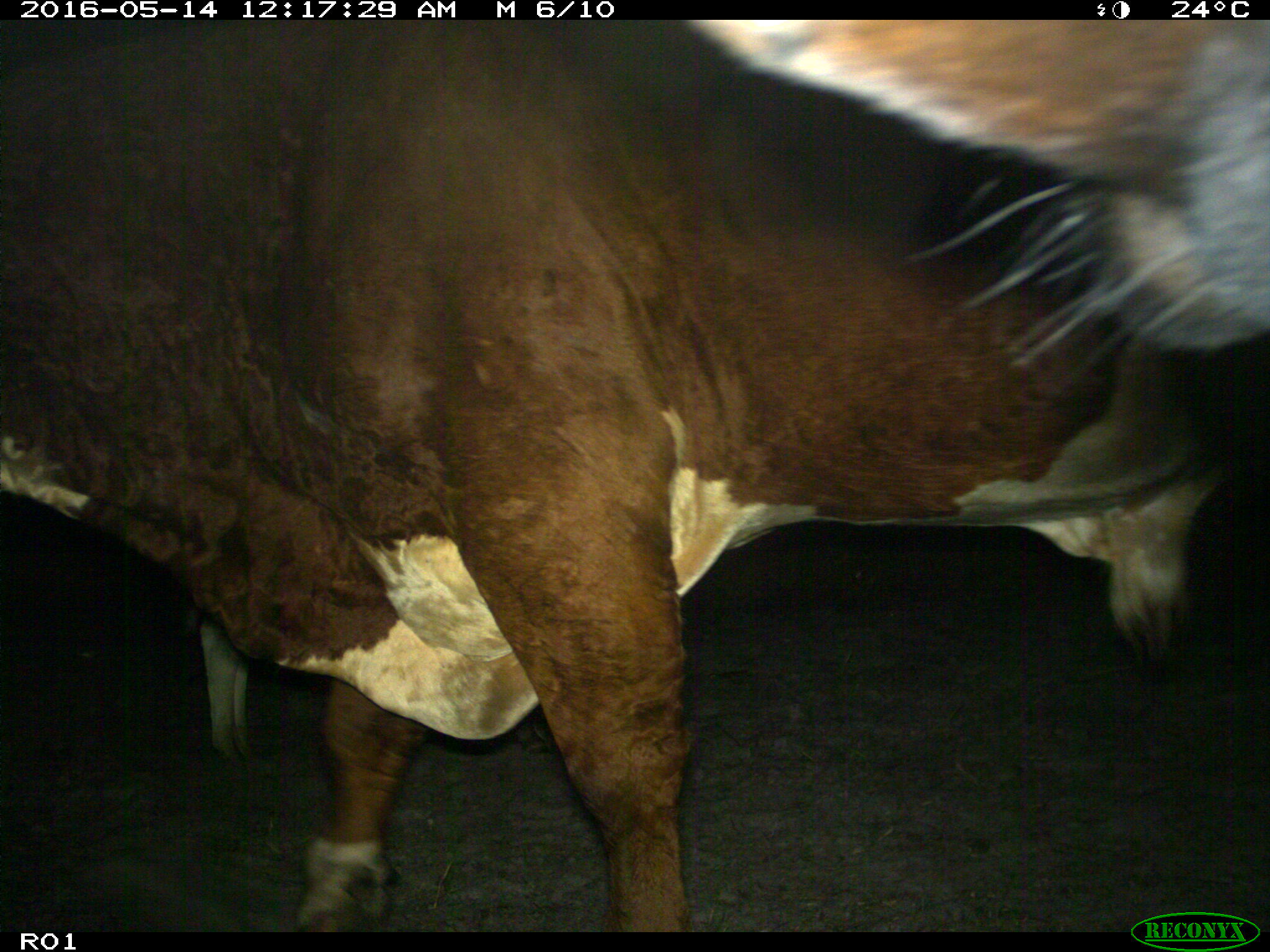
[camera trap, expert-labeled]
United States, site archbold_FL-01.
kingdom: Animalia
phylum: Chordata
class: Mammalia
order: Artiodactyla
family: Bovidae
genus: Bos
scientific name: Bos taurus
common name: domestic cow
Bos taurus (domestic cow).